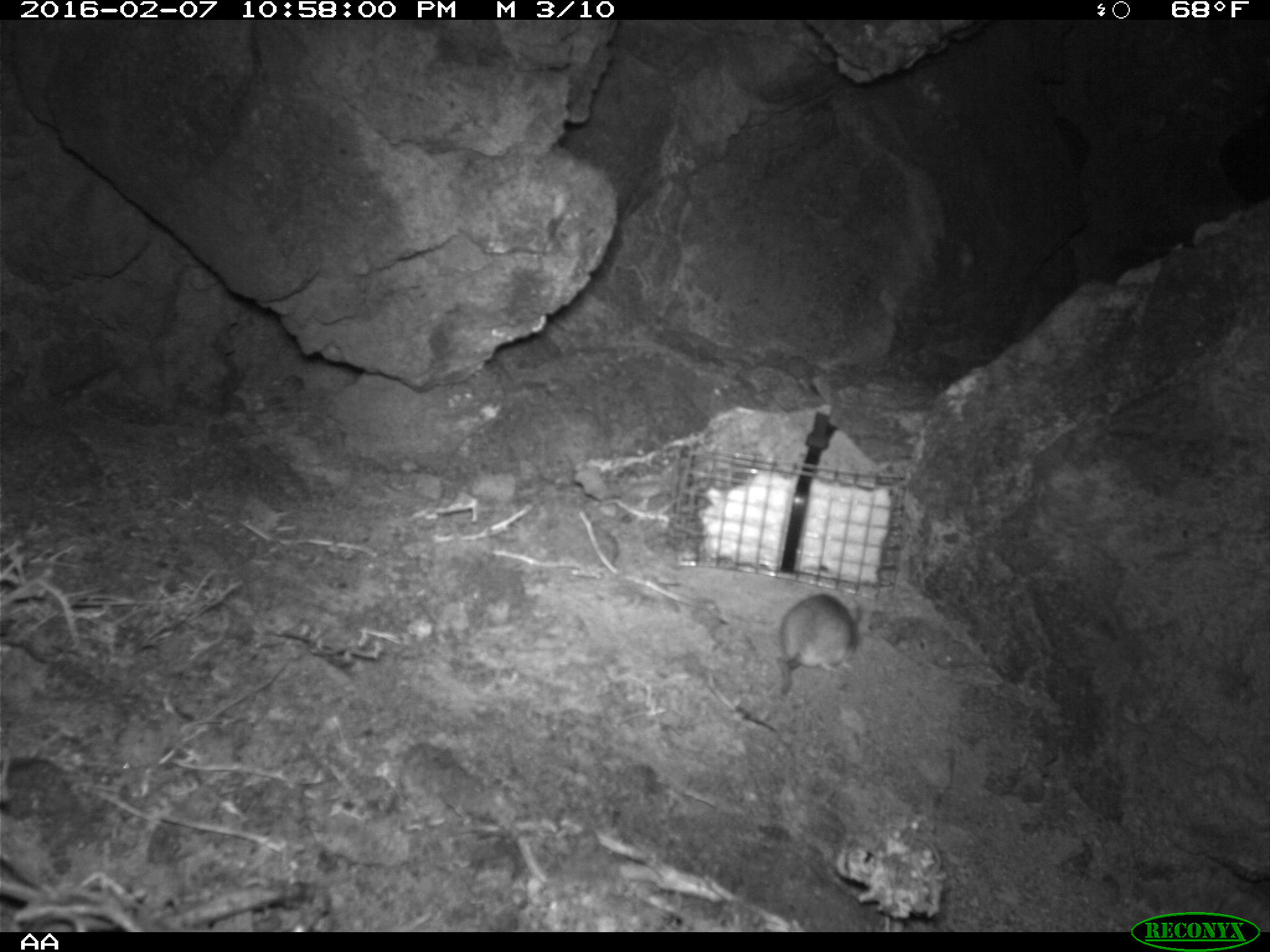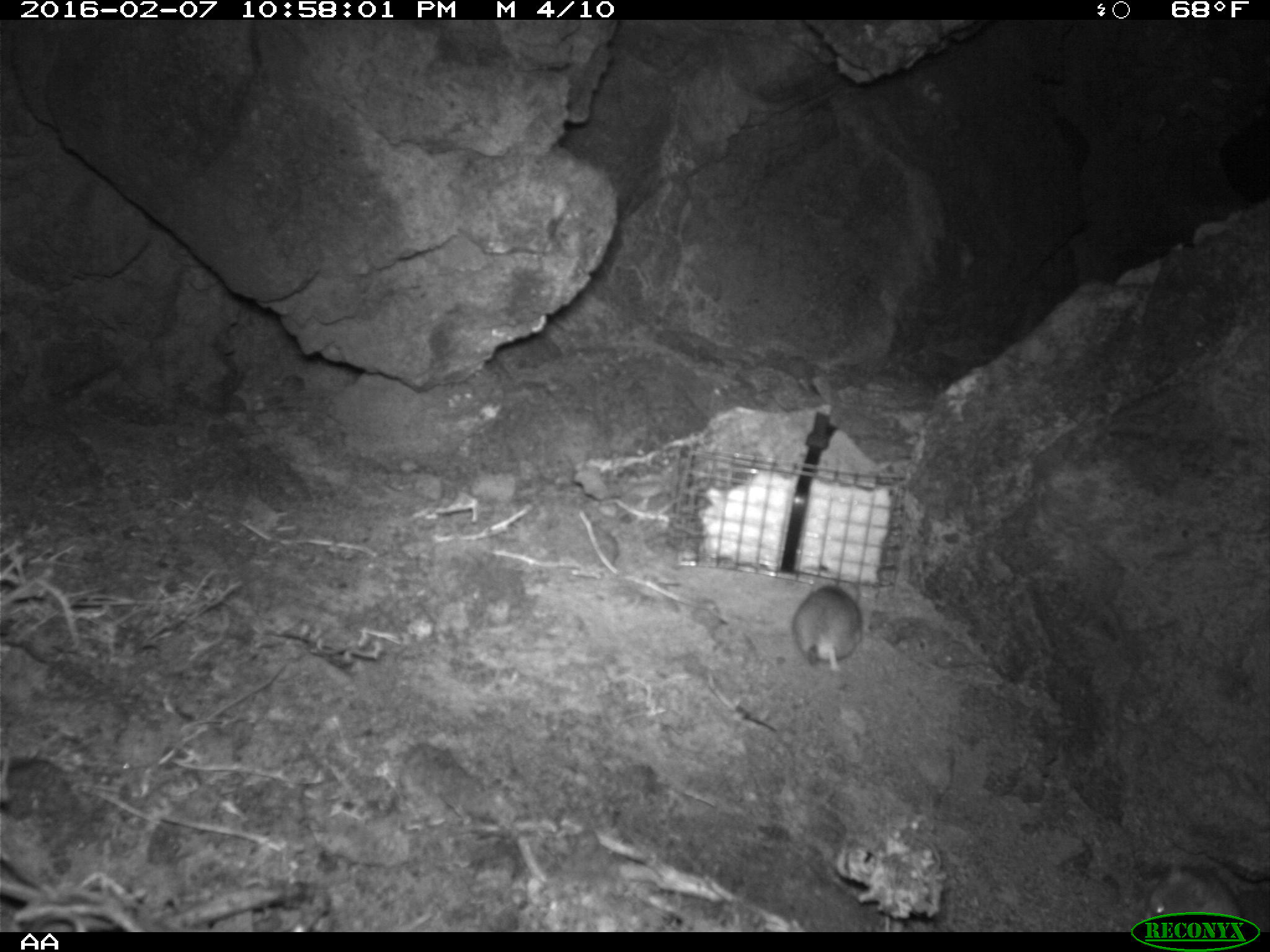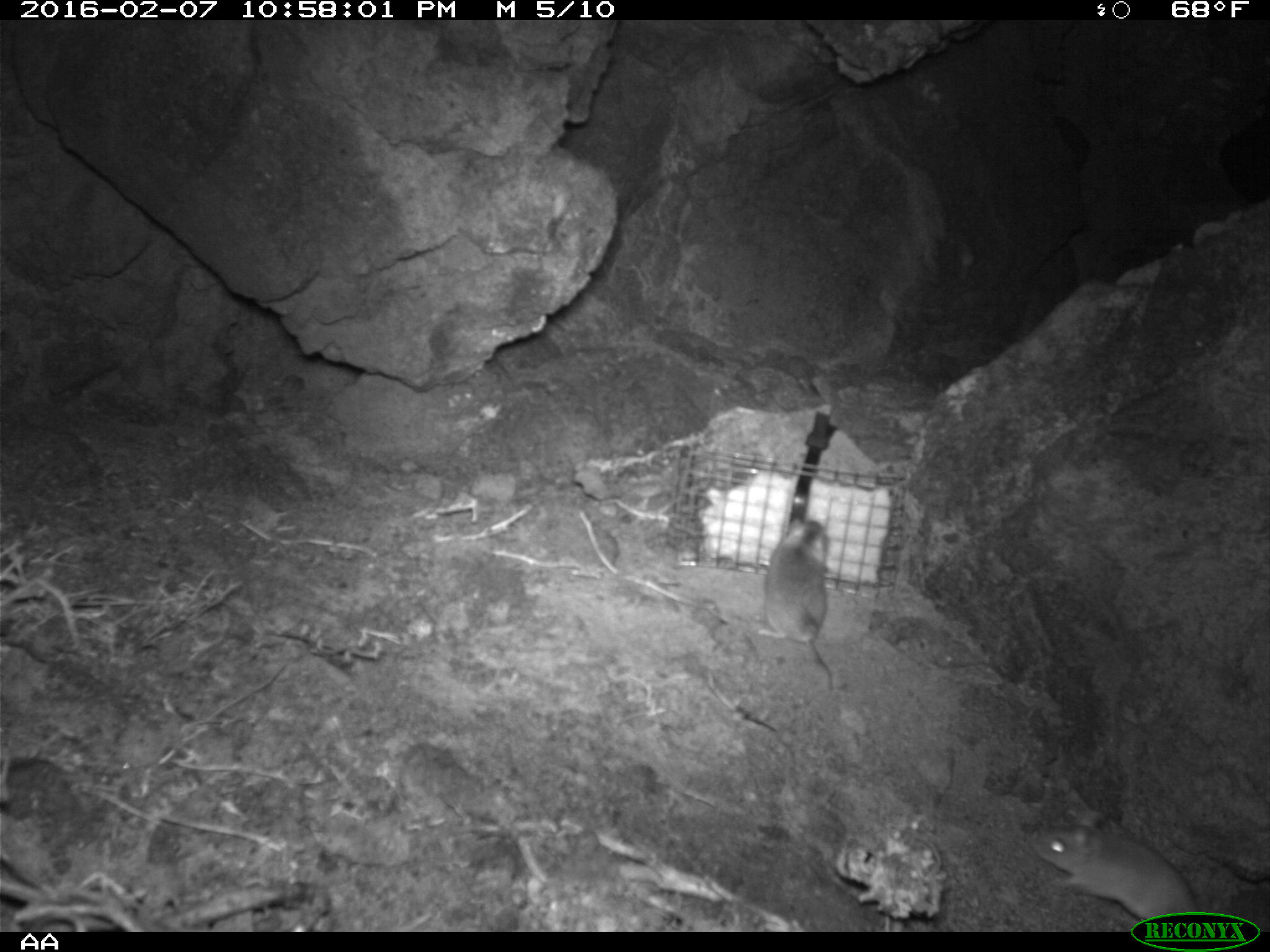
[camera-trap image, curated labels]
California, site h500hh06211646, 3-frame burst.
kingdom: Animalia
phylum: Chordata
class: Mammalia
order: Rodentia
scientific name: Rodentia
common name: rodent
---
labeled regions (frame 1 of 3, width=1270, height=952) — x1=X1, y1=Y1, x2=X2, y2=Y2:
rodent: x1=765, y1=588, x2=859, y2=715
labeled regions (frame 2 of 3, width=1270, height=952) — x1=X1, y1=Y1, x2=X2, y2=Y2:
rodent: x1=793, y1=585, x2=860, y2=672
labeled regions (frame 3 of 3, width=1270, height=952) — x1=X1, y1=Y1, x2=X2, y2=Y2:
rodent: x1=1026, y1=804, x2=1199, y2=932; x1=758, y1=513, x2=841, y2=690